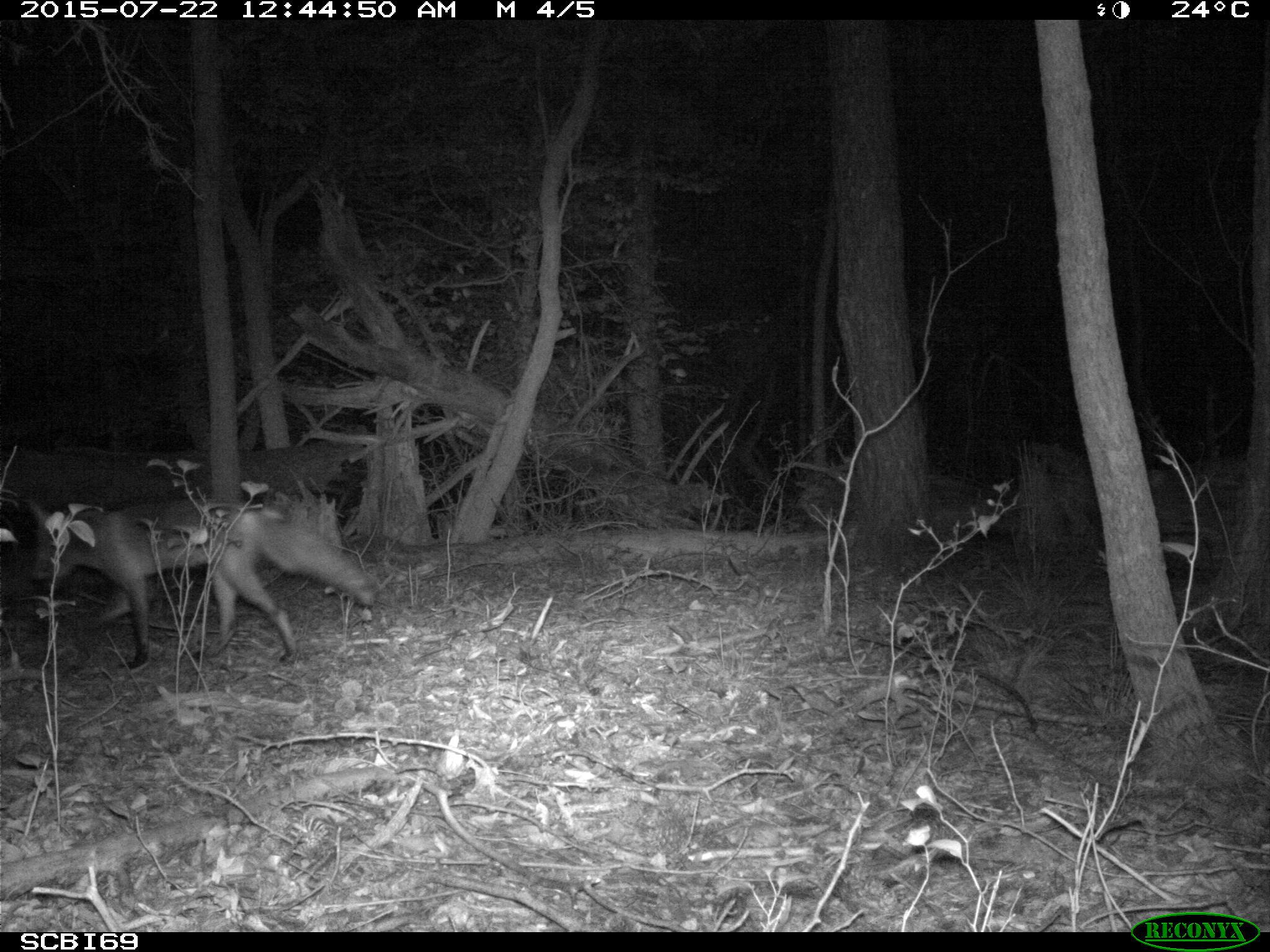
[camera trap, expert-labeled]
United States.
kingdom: Animalia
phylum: Chordata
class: Mammalia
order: Carnivora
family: Canidae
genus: Vulpes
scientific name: Vulpes vulpes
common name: red fox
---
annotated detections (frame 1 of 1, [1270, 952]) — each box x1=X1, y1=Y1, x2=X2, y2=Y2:
Red Fox: x1=29, y1=479, x2=385, y2=671